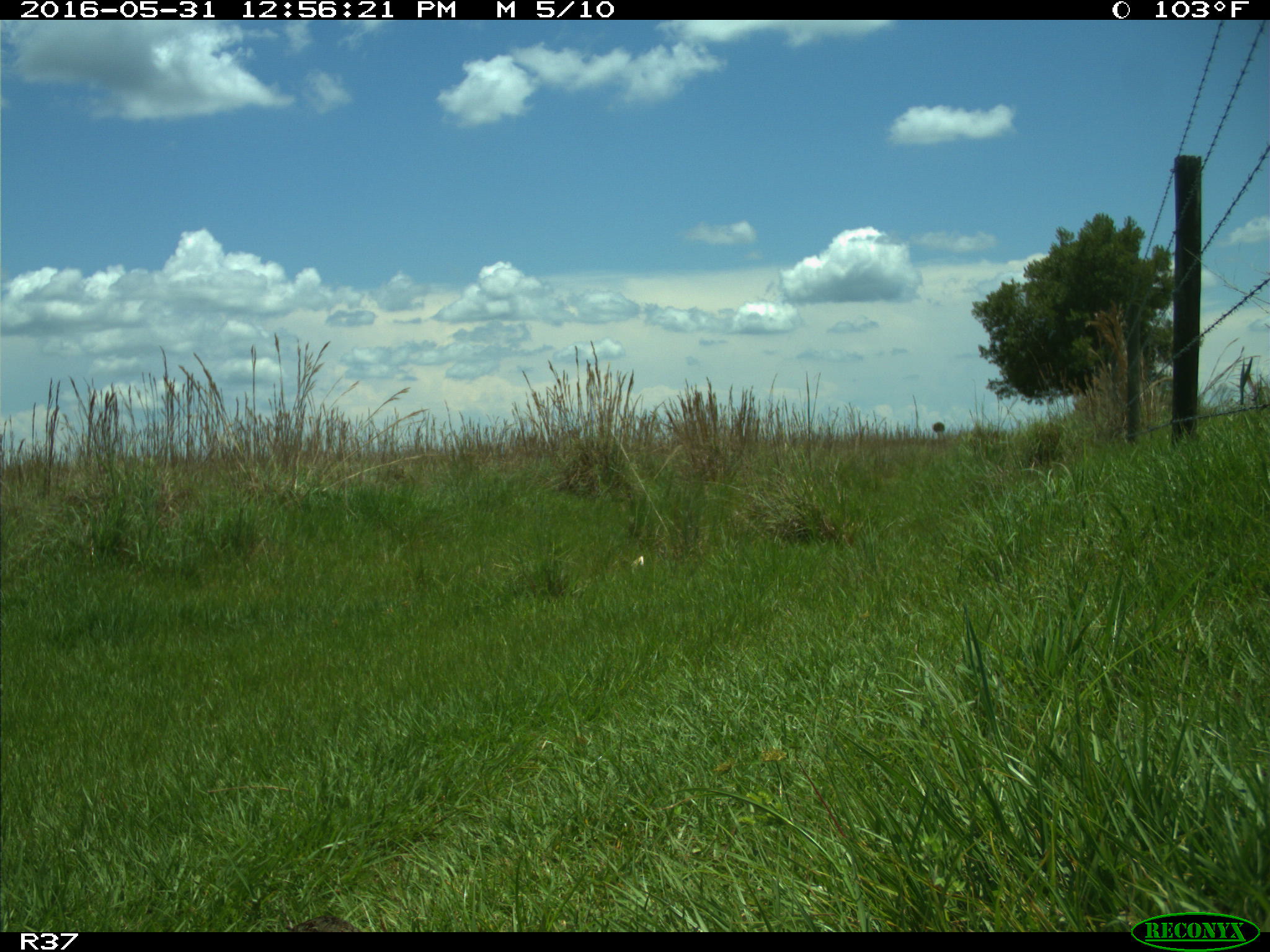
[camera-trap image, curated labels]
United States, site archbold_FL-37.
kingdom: Animalia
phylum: Chordata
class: Aves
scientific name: Aves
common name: birds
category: unidentified bird